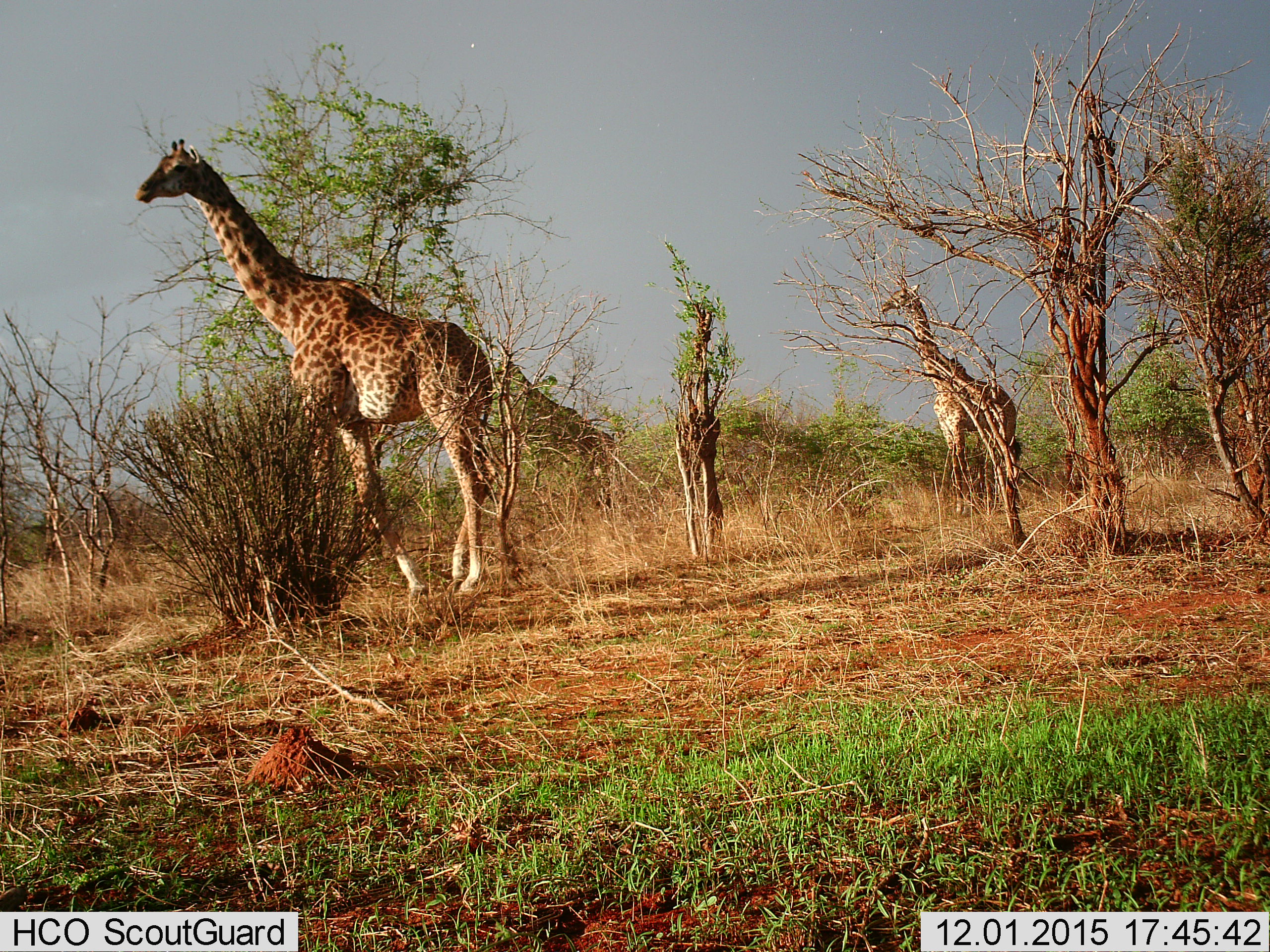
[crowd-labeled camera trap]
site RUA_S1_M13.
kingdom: Animalia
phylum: Chordata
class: Mammalia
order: Artiodactyla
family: Giraffidae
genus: Giraffa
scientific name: Giraffa camelopardalis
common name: giraffe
Giraffe (Giraffa camelopardalis), count 3. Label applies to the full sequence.